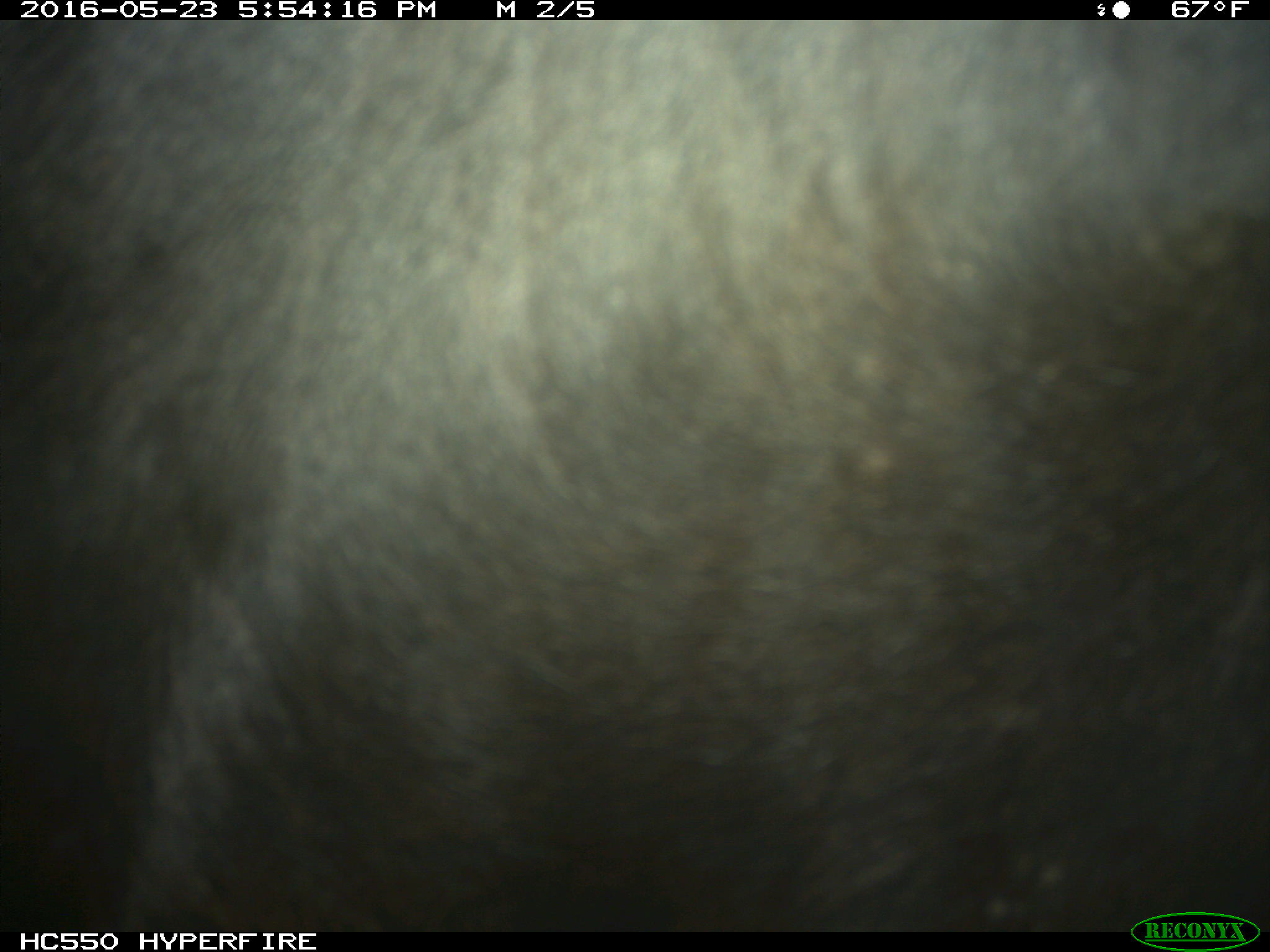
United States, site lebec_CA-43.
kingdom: Animalia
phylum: Chordata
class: Mammalia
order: Artiodactyla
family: Bovidae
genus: Bos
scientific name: Bos taurus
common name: domestic cow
Bos taurus (domestic cow).